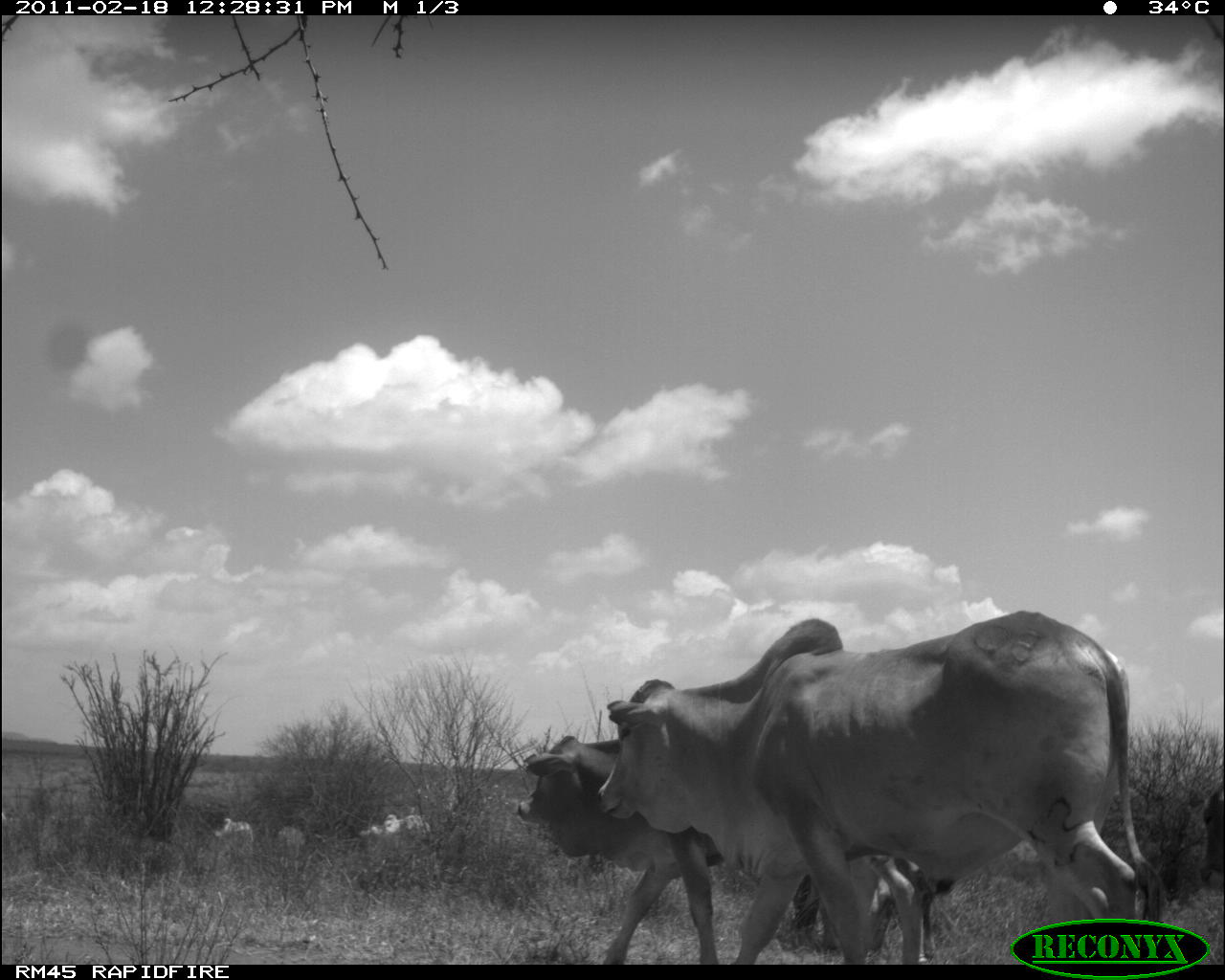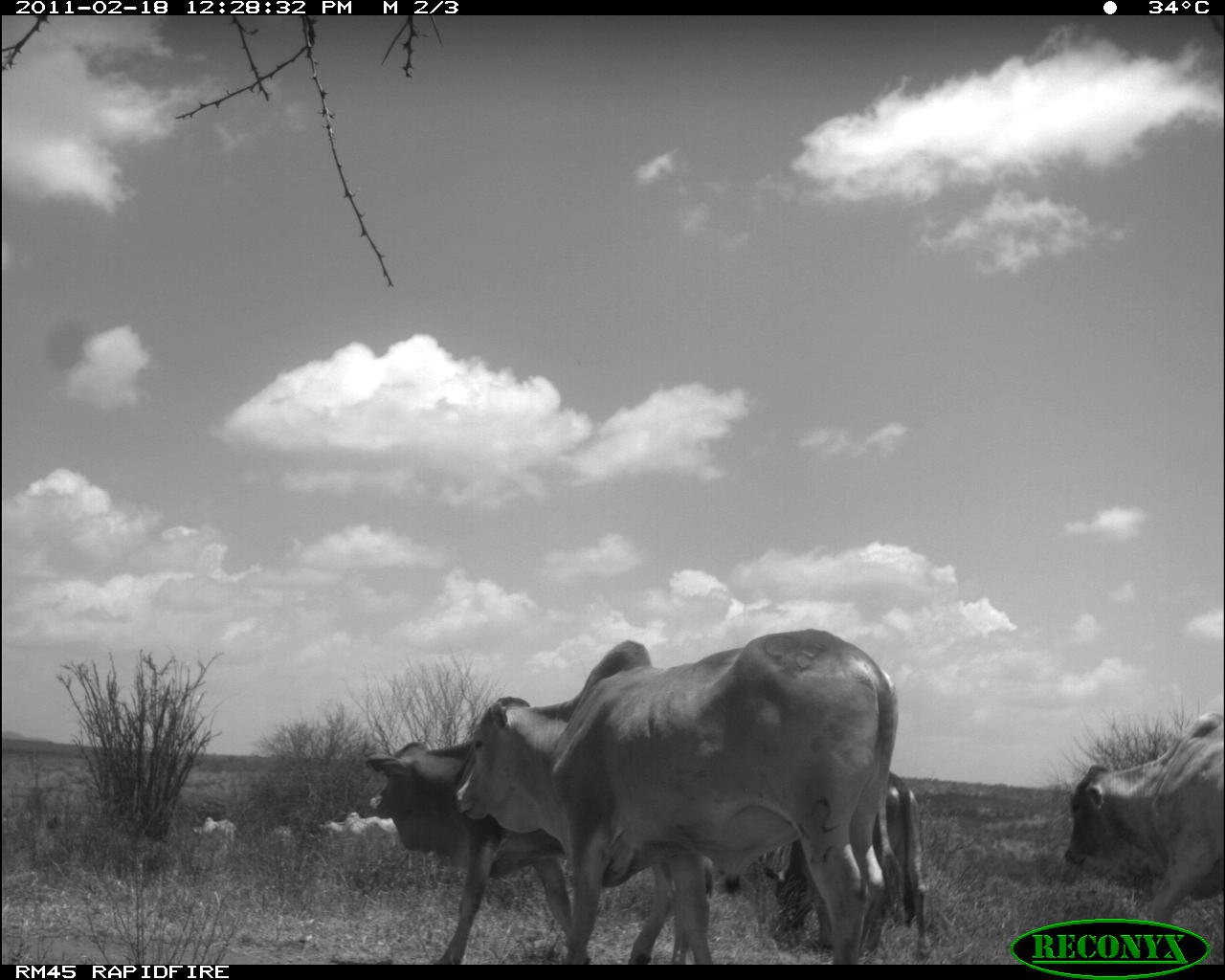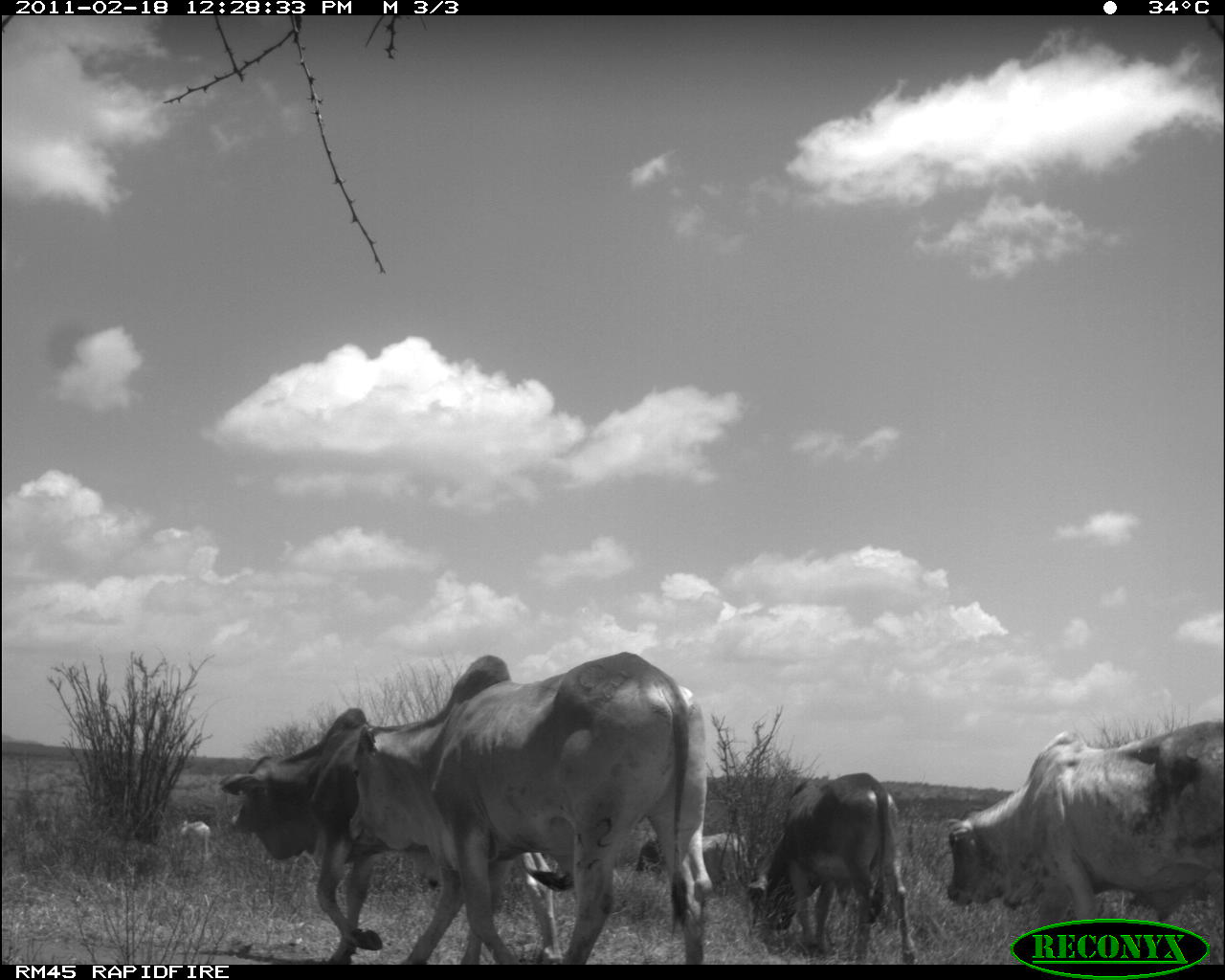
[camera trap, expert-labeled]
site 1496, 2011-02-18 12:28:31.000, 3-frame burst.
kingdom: Animalia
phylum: Chordata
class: Mammalia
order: Artiodactyla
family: Bovidae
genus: Bos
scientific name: Bos taurus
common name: domestic cattle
Bos taurus (domestic cattle), count 5.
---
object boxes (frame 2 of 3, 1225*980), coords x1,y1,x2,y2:
bos taurus: 451,622,899,960; 362,732,678,960; 1059,711,1222,927; 756,766,932,959; 316,808,401,863; 187,815,235,852